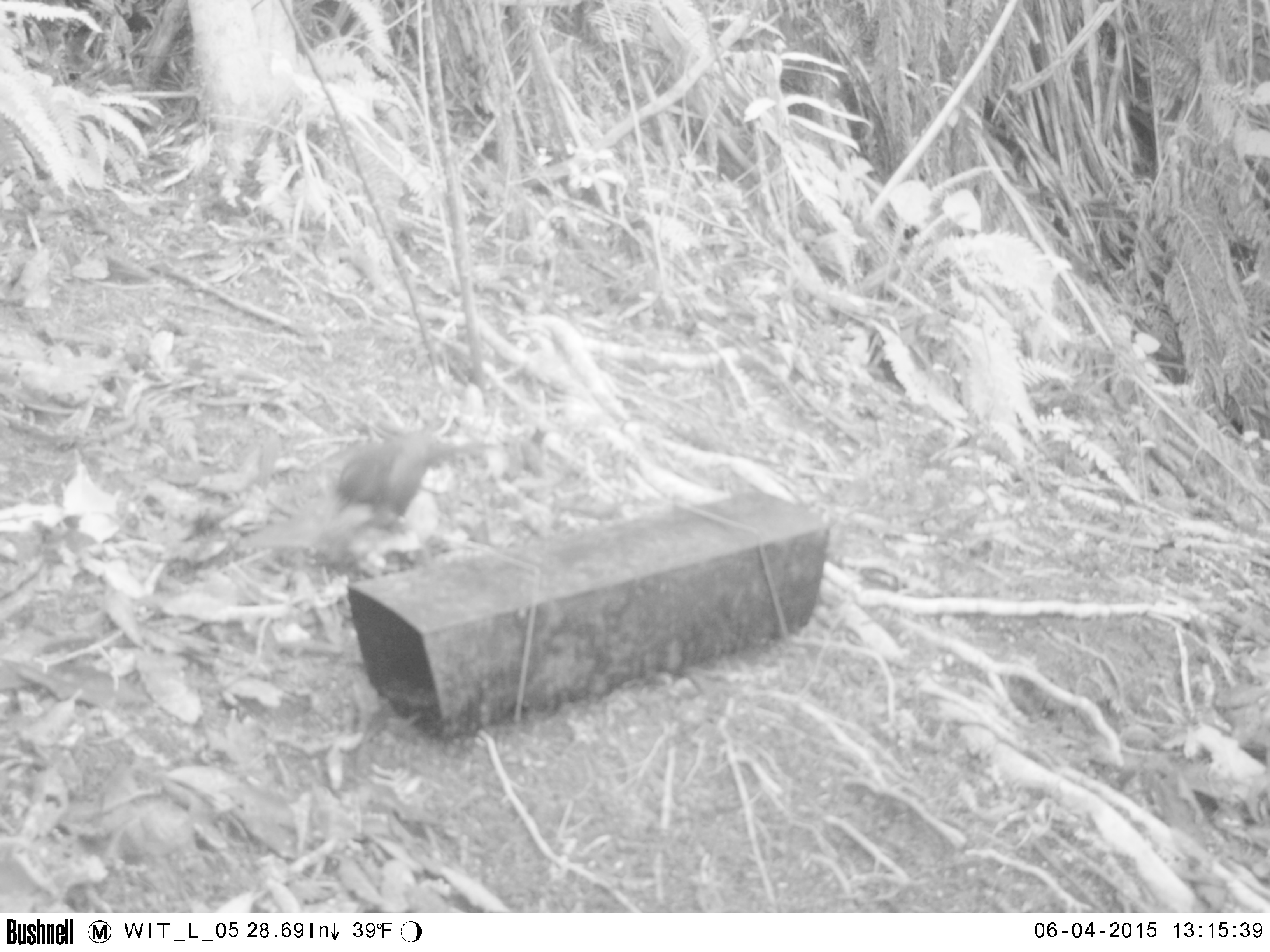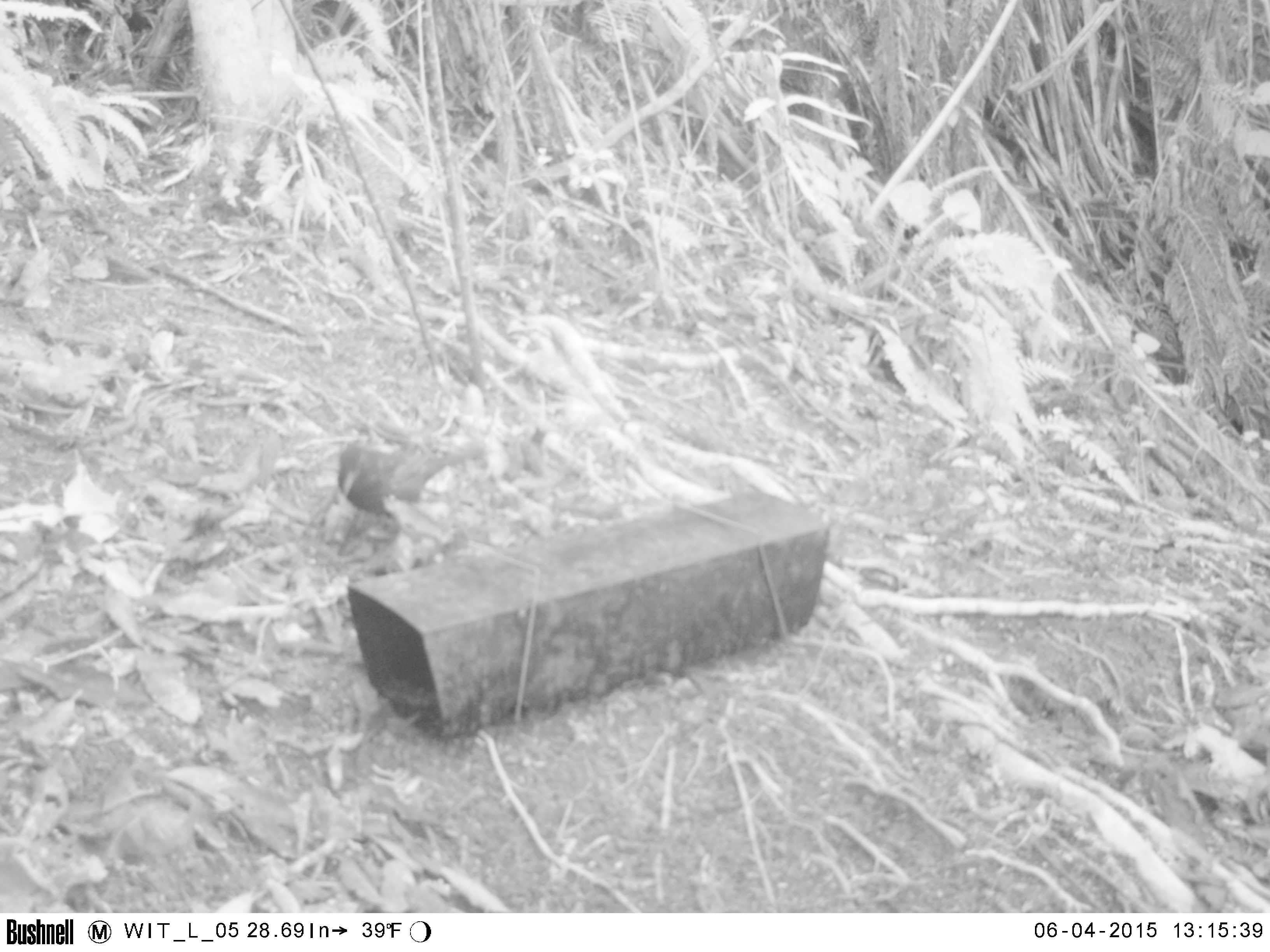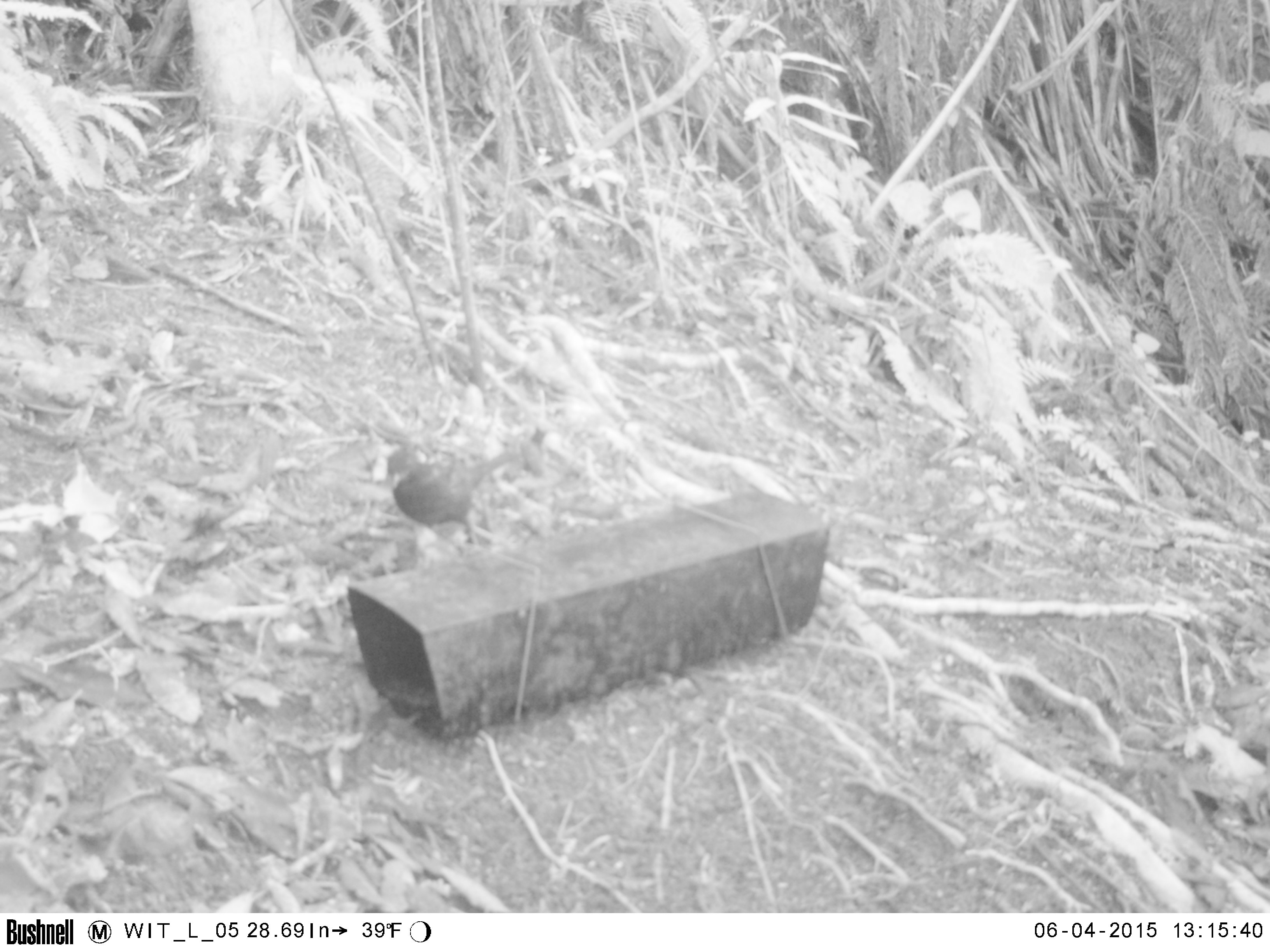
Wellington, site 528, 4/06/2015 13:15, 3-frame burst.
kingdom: Animalia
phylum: Chordata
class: Aves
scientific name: Aves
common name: bird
Bird (Aves).